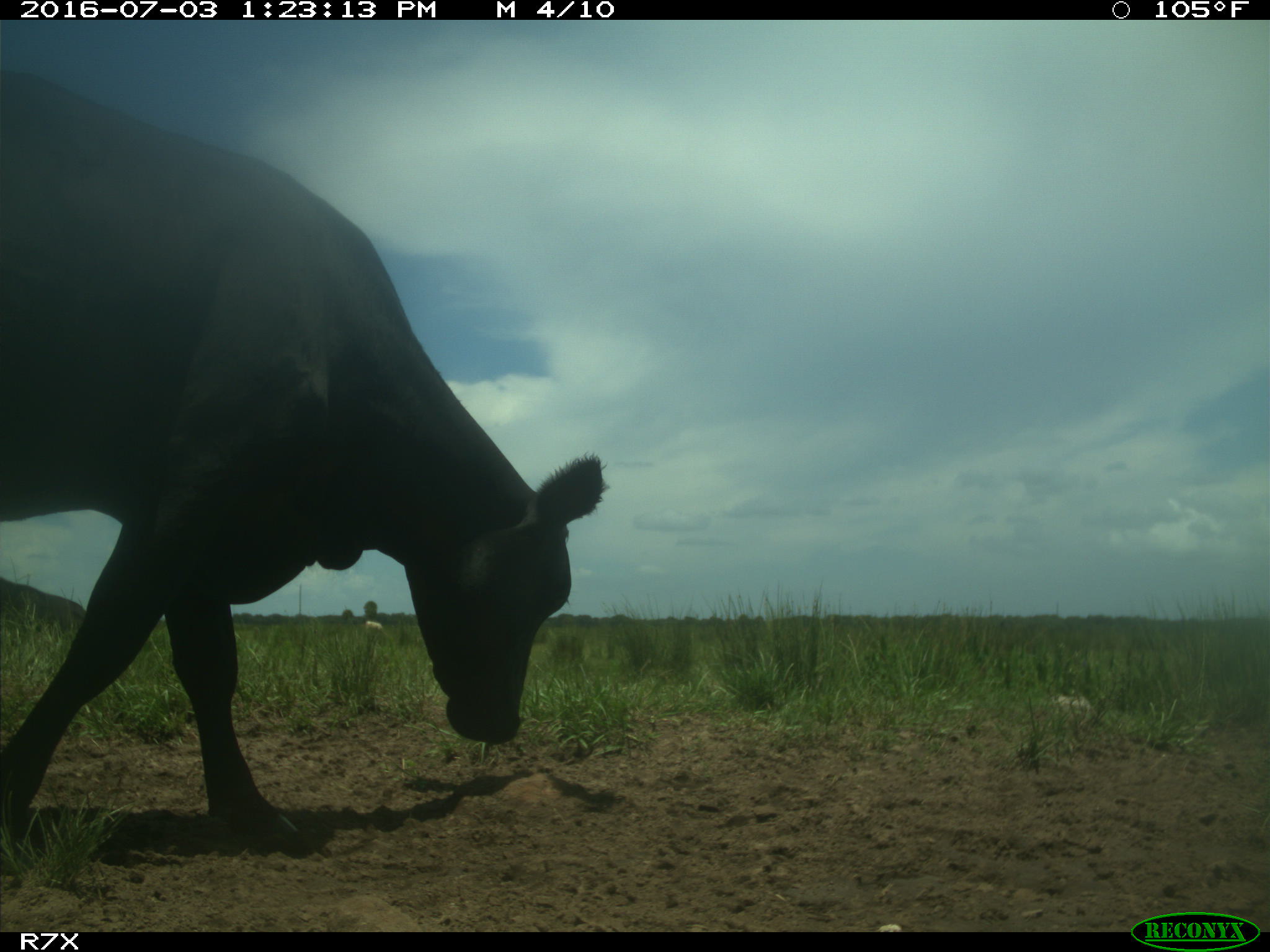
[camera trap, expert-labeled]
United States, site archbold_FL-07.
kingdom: Animalia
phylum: Chordata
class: Mammalia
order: Artiodactyla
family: Bovidae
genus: Bos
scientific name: Bos taurus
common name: domestic cow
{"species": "Bos taurus (domestic cow)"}